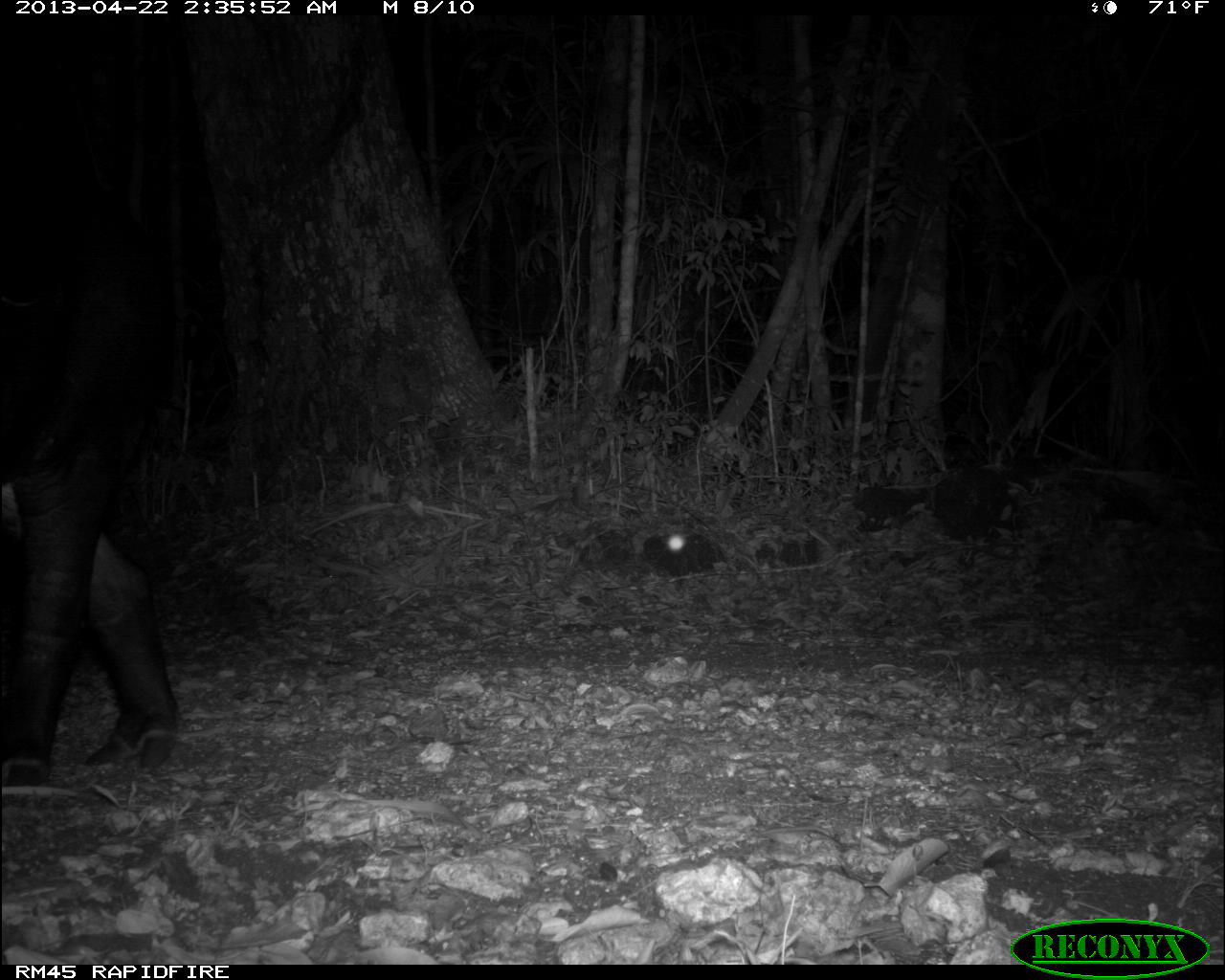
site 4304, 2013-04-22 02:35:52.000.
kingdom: Animalia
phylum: Chordata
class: Mammalia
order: Perissodactyla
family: Tapiridae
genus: Tapirus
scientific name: Tapirus bairdii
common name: baird's tapir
Tapirus bairdii (baird's tapir), count 1, sex male.